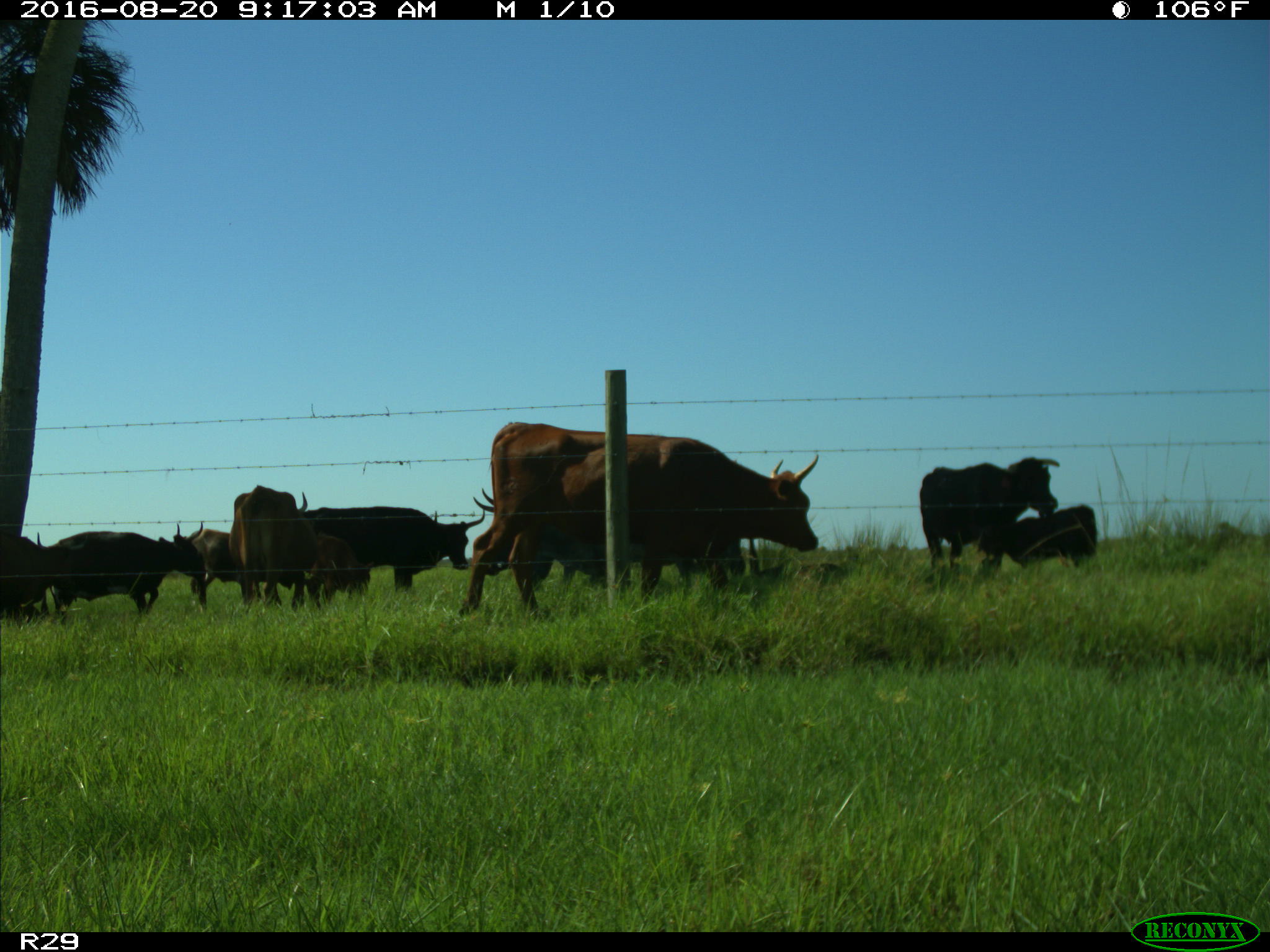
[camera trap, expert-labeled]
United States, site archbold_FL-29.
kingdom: Animalia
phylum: Chordata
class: Mammalia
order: Artiodactyla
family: Bovidae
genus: Bos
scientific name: Bos taurus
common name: domestic cow